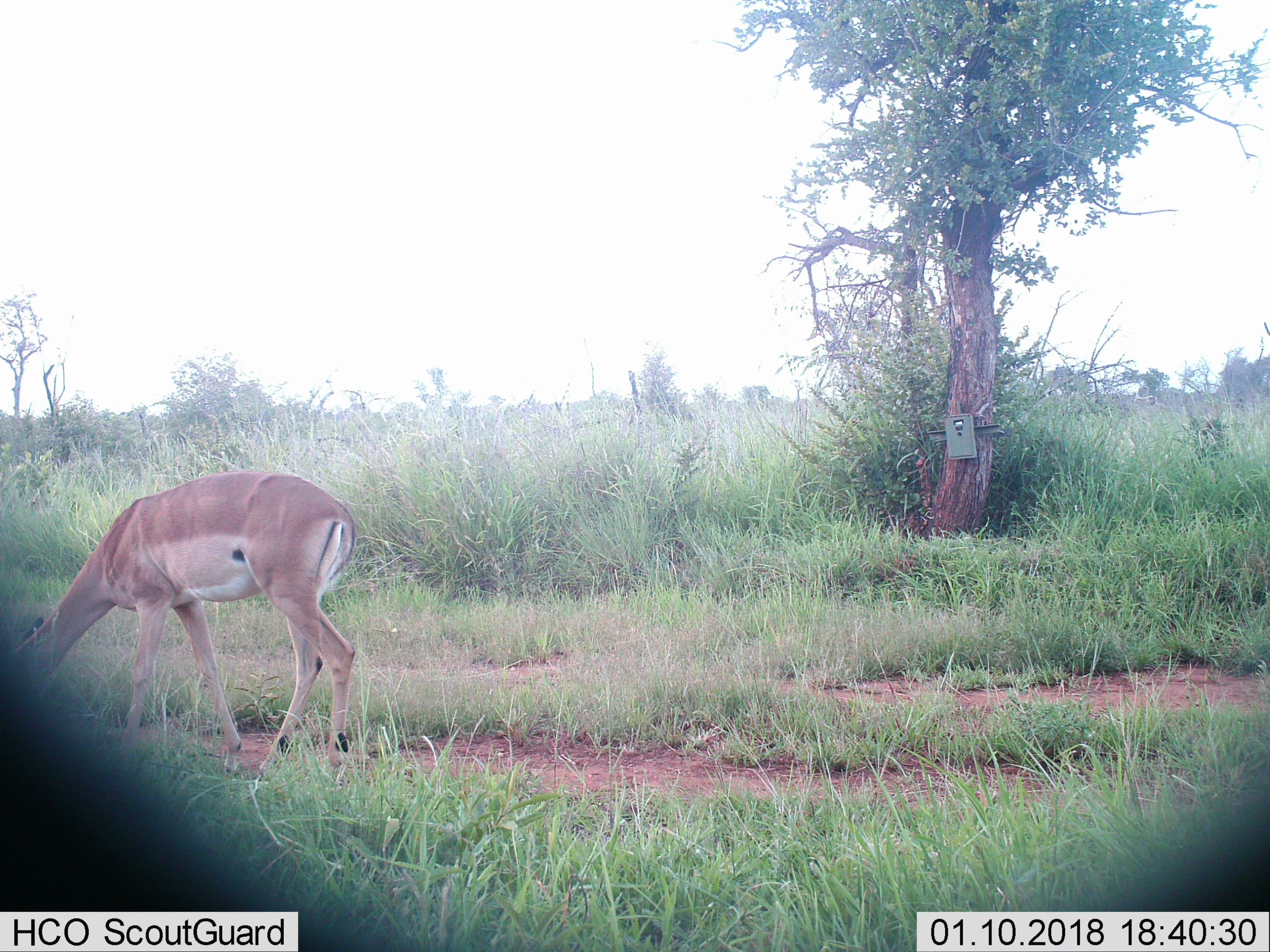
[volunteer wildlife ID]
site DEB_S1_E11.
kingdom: Animalia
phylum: Chordata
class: Mammalia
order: Artiodactyla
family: Bovidae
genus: Aepyceros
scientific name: Aepyceros melampus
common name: impala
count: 1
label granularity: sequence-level